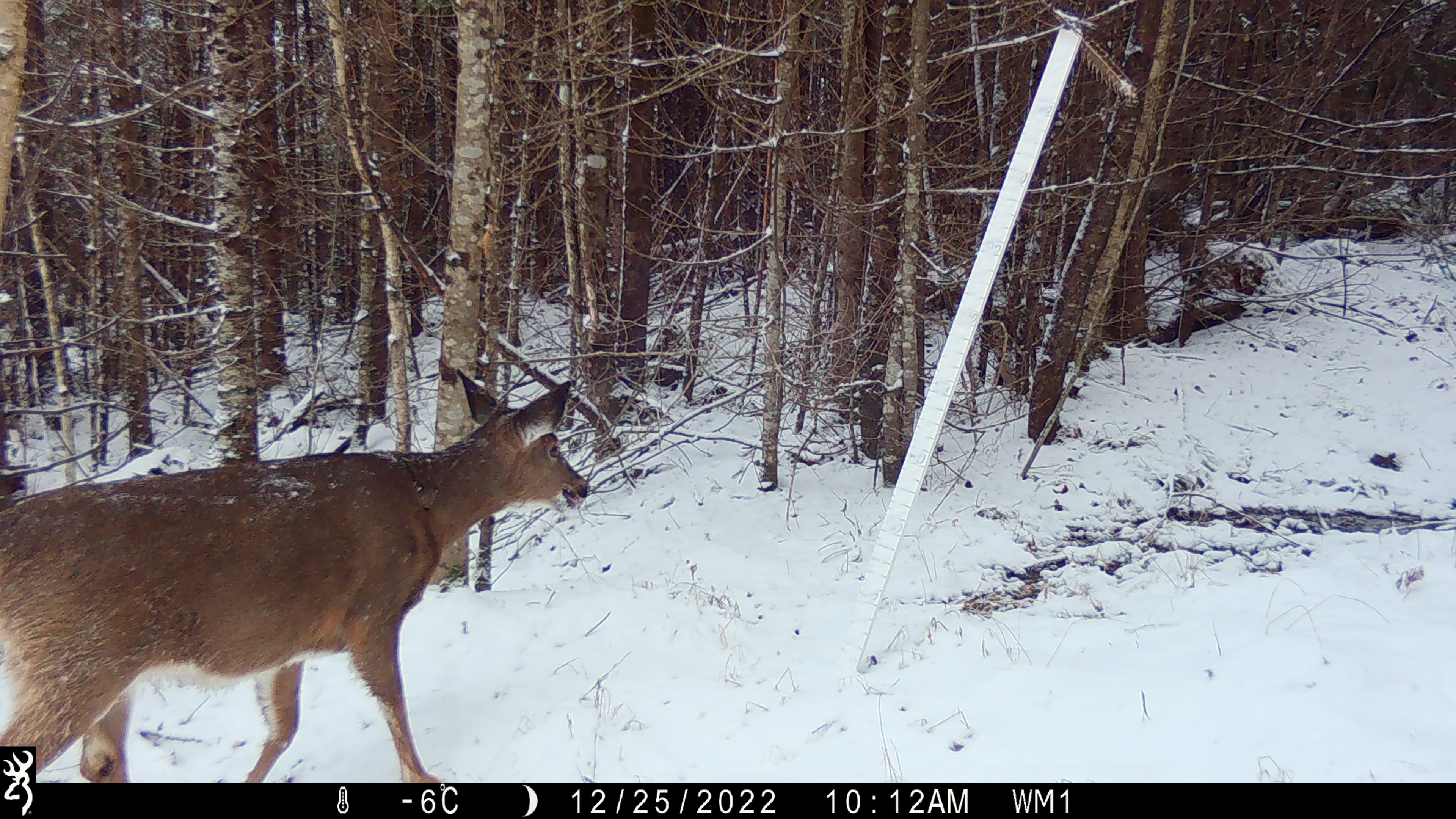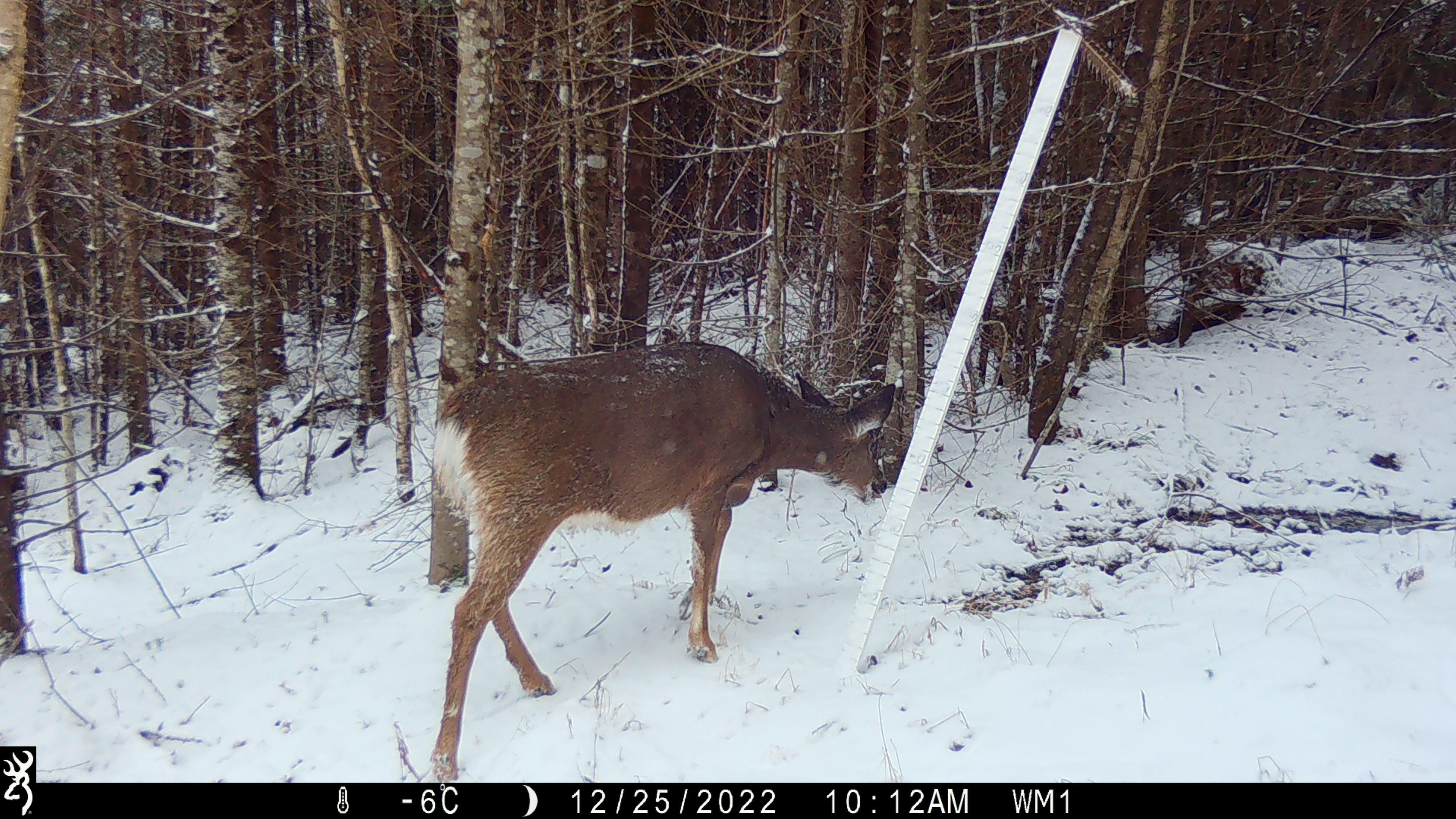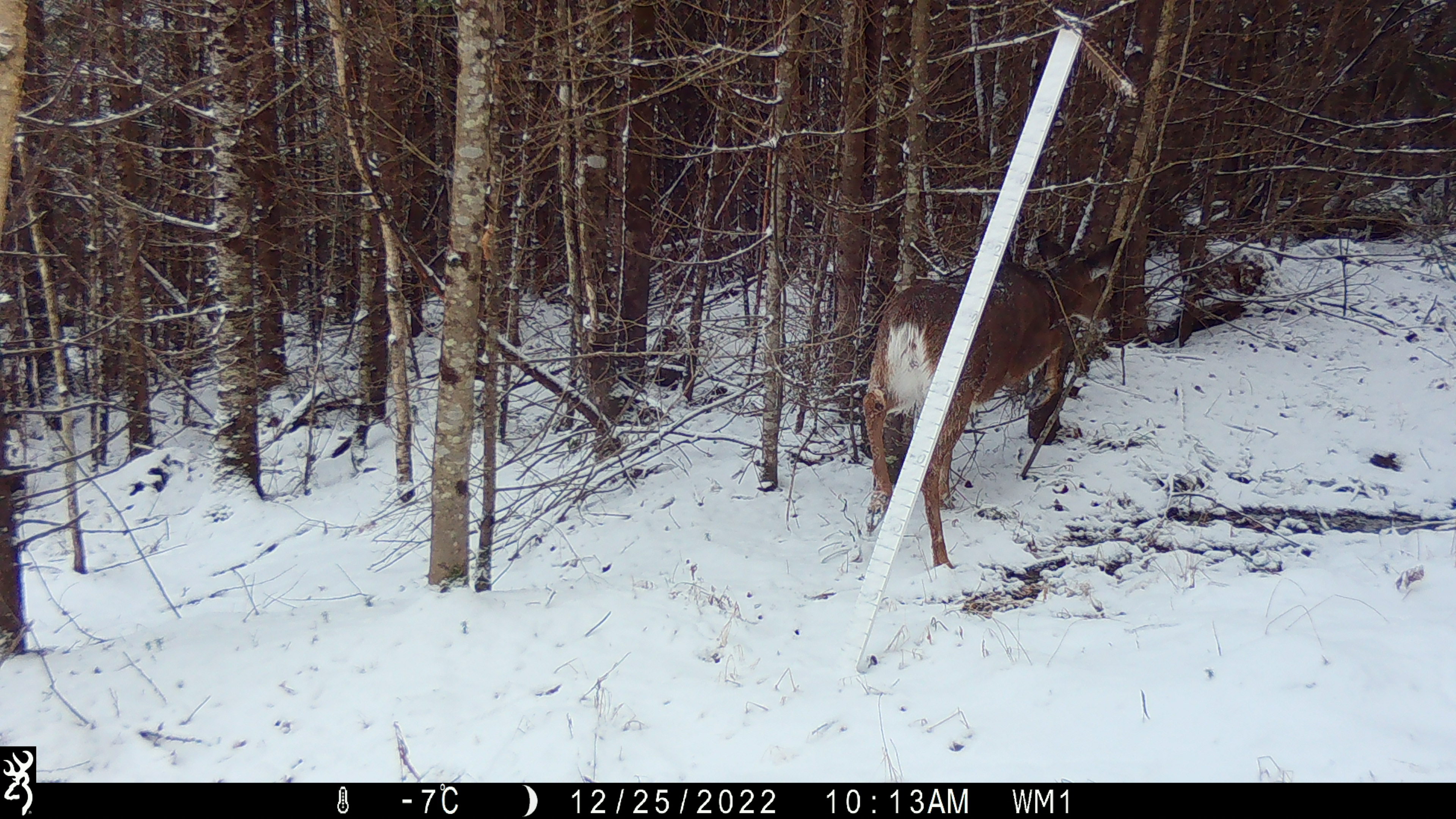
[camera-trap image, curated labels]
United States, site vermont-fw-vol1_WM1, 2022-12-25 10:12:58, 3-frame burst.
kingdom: Animalia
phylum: Chordata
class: Mammalia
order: Artiodactyla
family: Cervidae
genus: Odocoileus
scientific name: Odocoileus virginianus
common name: white-tailed deer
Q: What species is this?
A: White-tailed deer (Odocoileus virginianus).